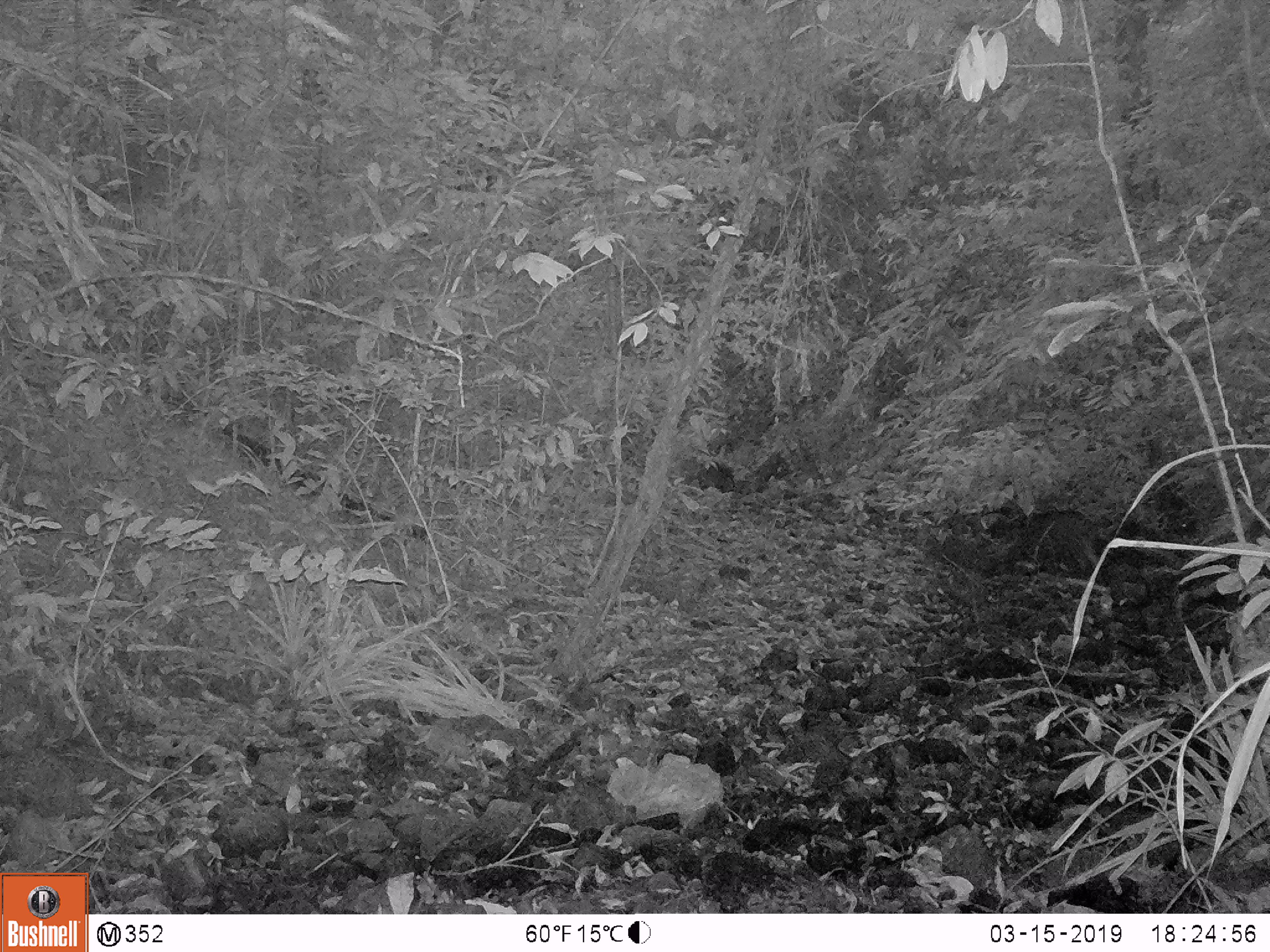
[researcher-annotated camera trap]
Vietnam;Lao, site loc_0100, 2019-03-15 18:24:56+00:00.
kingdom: Animalia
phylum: Chordata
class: Mammalia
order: Artiodactyla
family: Suidae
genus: Sus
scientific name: Sus scrofa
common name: eurasian wild pig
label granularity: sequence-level